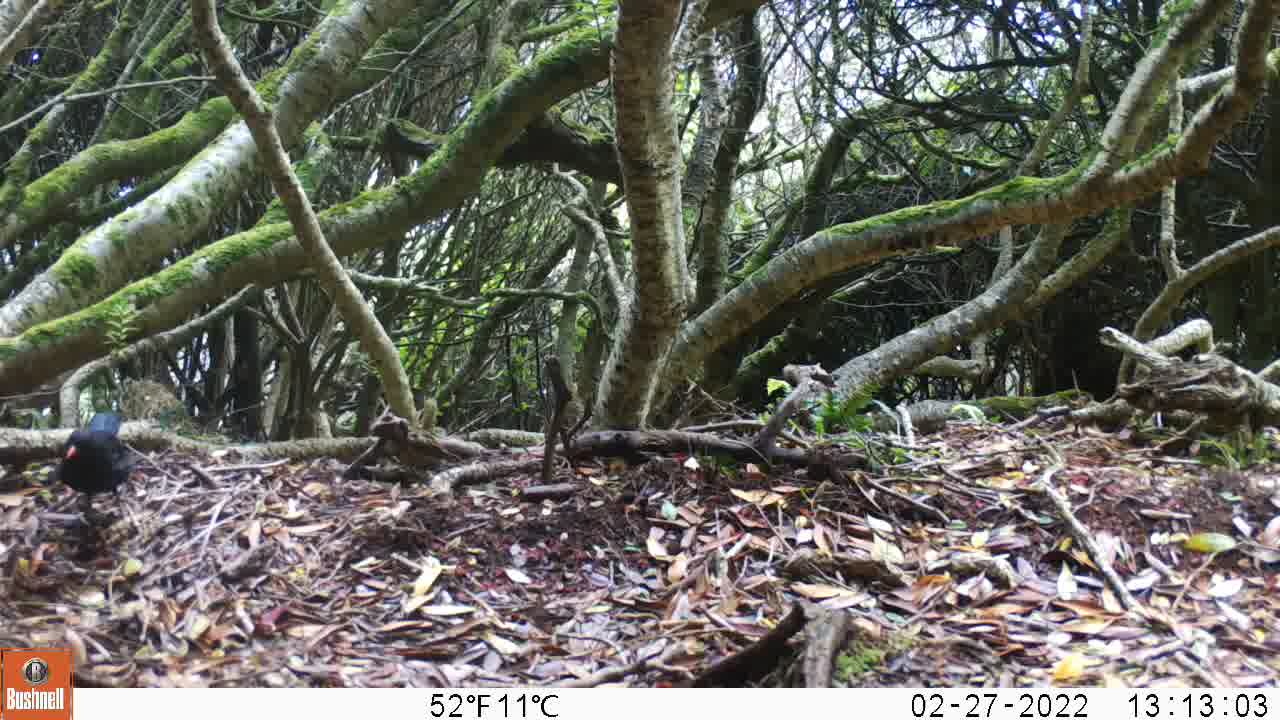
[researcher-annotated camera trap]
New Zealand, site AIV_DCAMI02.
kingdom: Animalia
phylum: Chordata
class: Aves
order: Passeriformes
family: Turdidae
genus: Turdus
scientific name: Turdus merula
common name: eurasian blackbird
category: blackbird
Blackbird (eurasian blackbird) (Turdus merula).